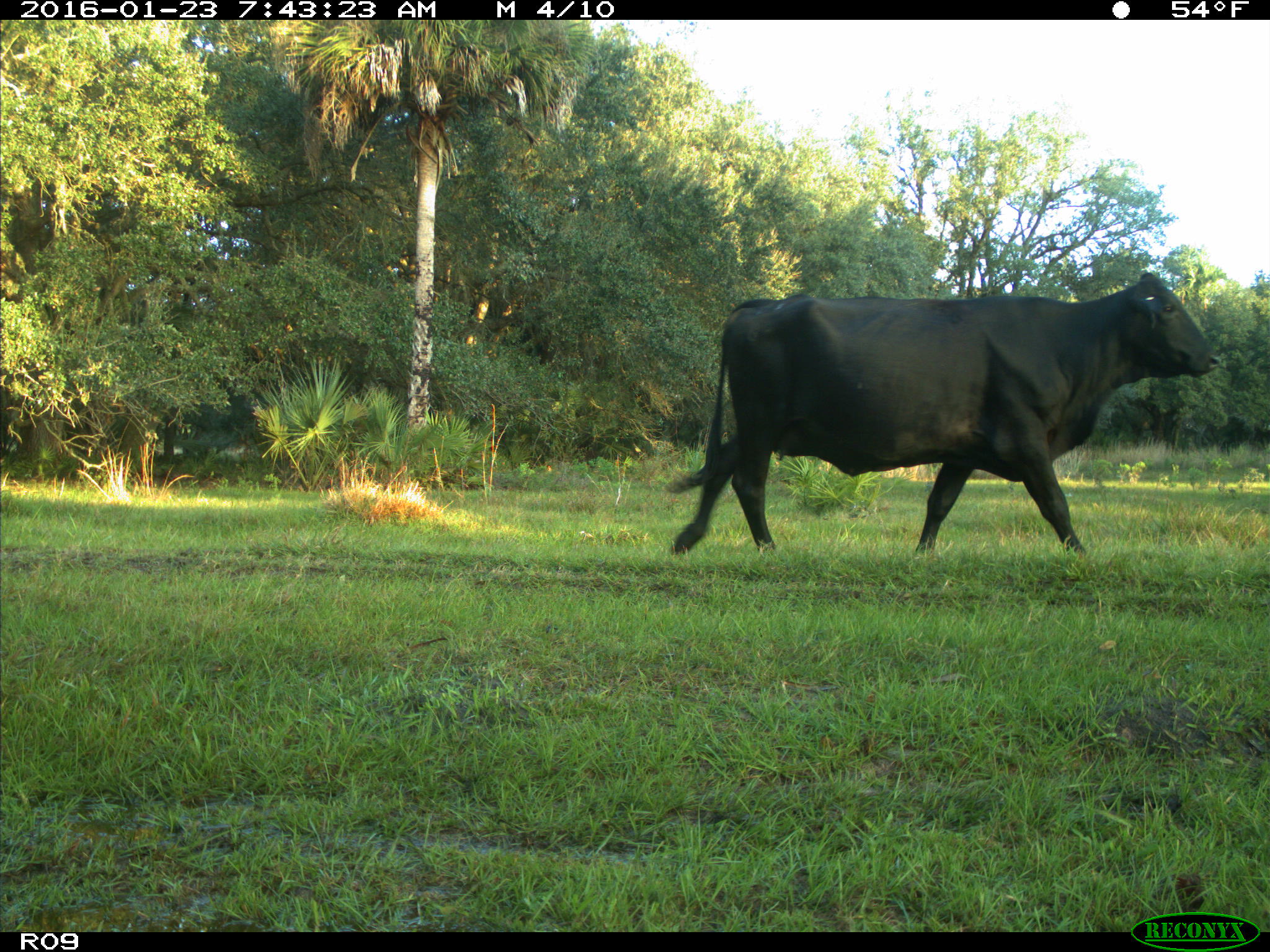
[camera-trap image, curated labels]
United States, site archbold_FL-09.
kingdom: Animalia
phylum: Chordata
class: Mammalia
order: Artiodactyla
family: Bovidae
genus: Bos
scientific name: Bos taurus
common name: domestic cow